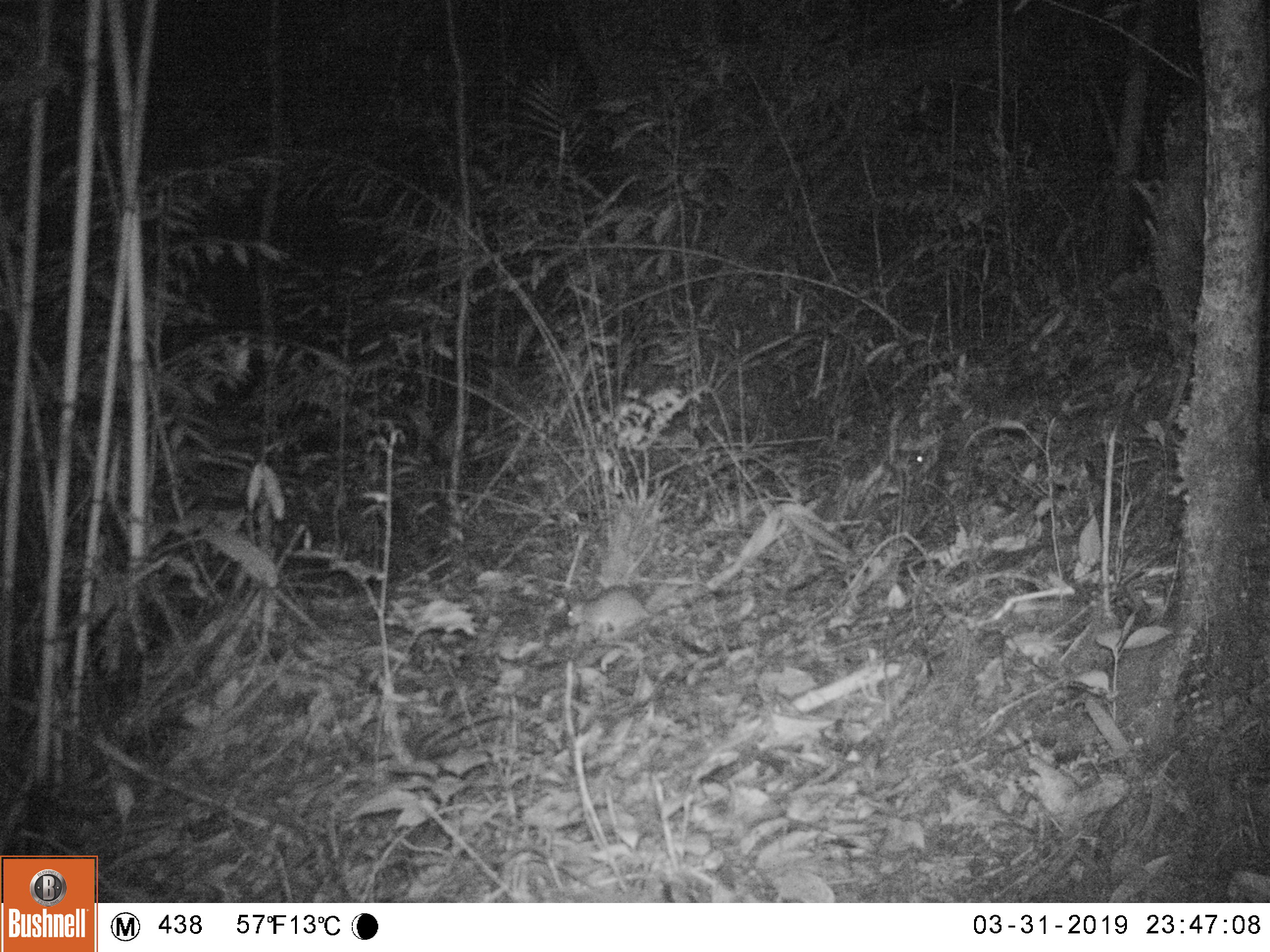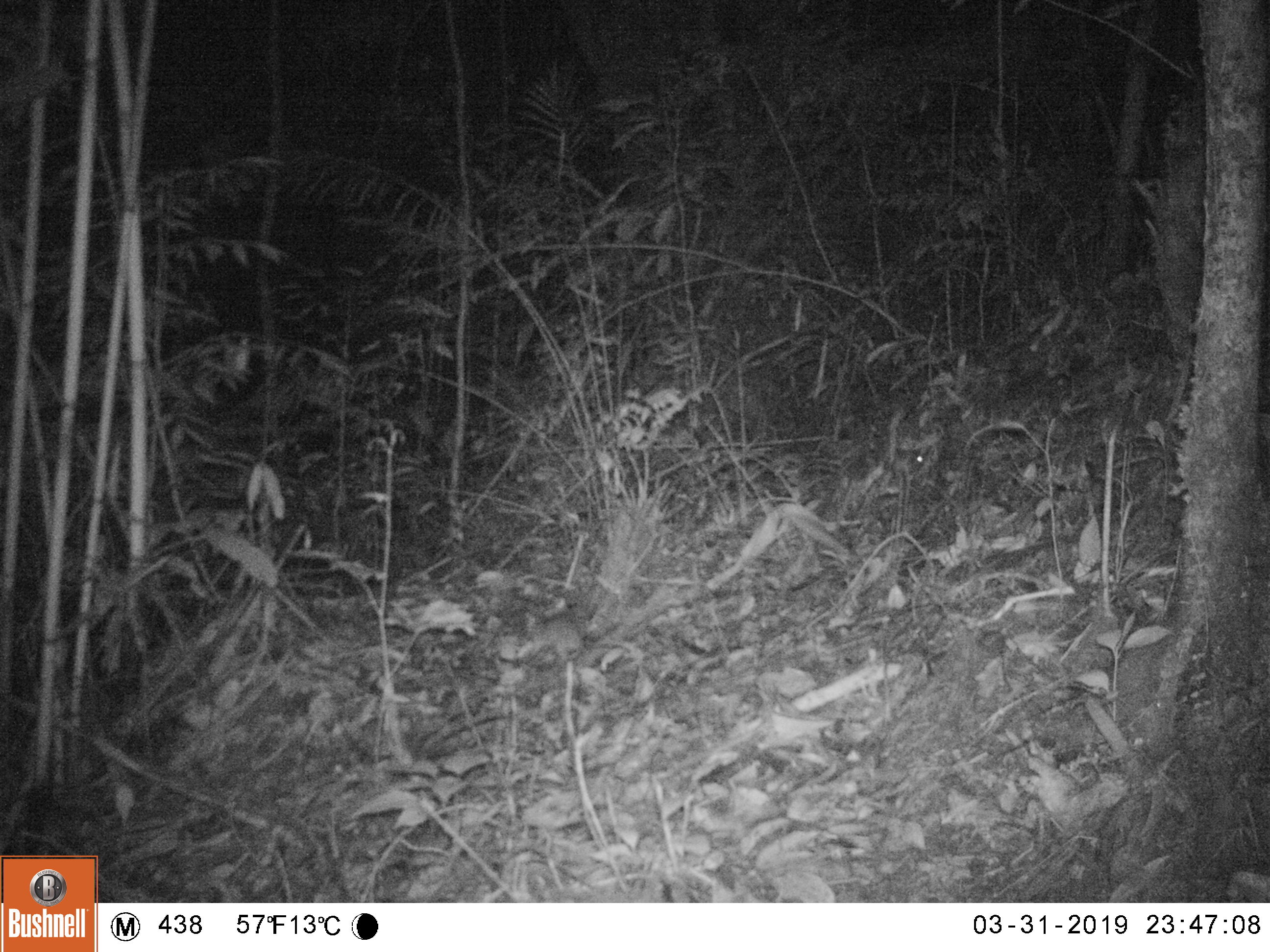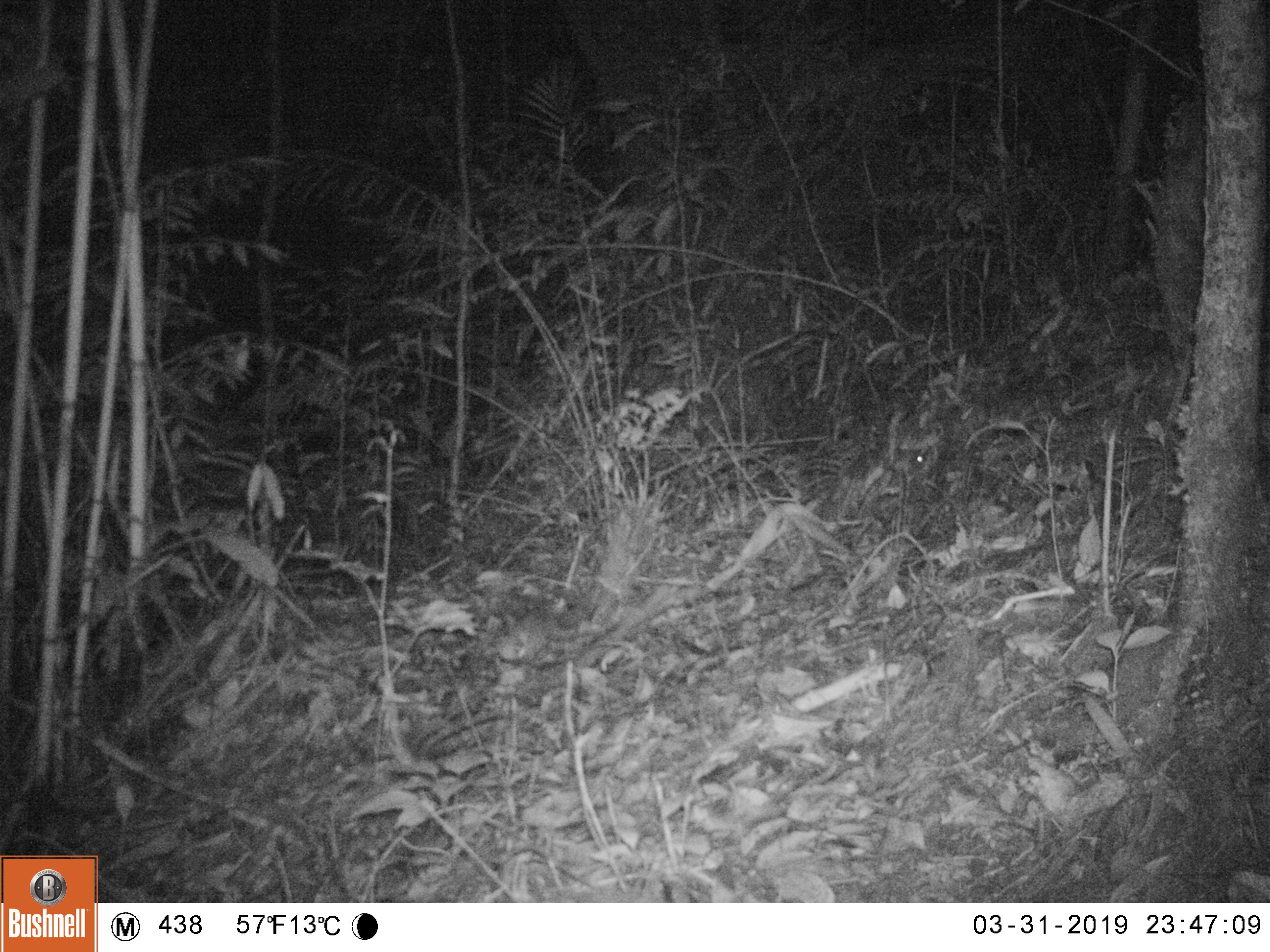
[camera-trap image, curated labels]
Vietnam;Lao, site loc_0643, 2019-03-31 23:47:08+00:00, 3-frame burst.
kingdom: Animalia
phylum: Chordata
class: Mammalia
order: Rodentia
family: Muridae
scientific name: Muridae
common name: old-world mice and rats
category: unidentified murid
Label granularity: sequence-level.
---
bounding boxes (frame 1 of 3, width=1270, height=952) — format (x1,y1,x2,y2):
unidentified murid: (567,589,650,639)